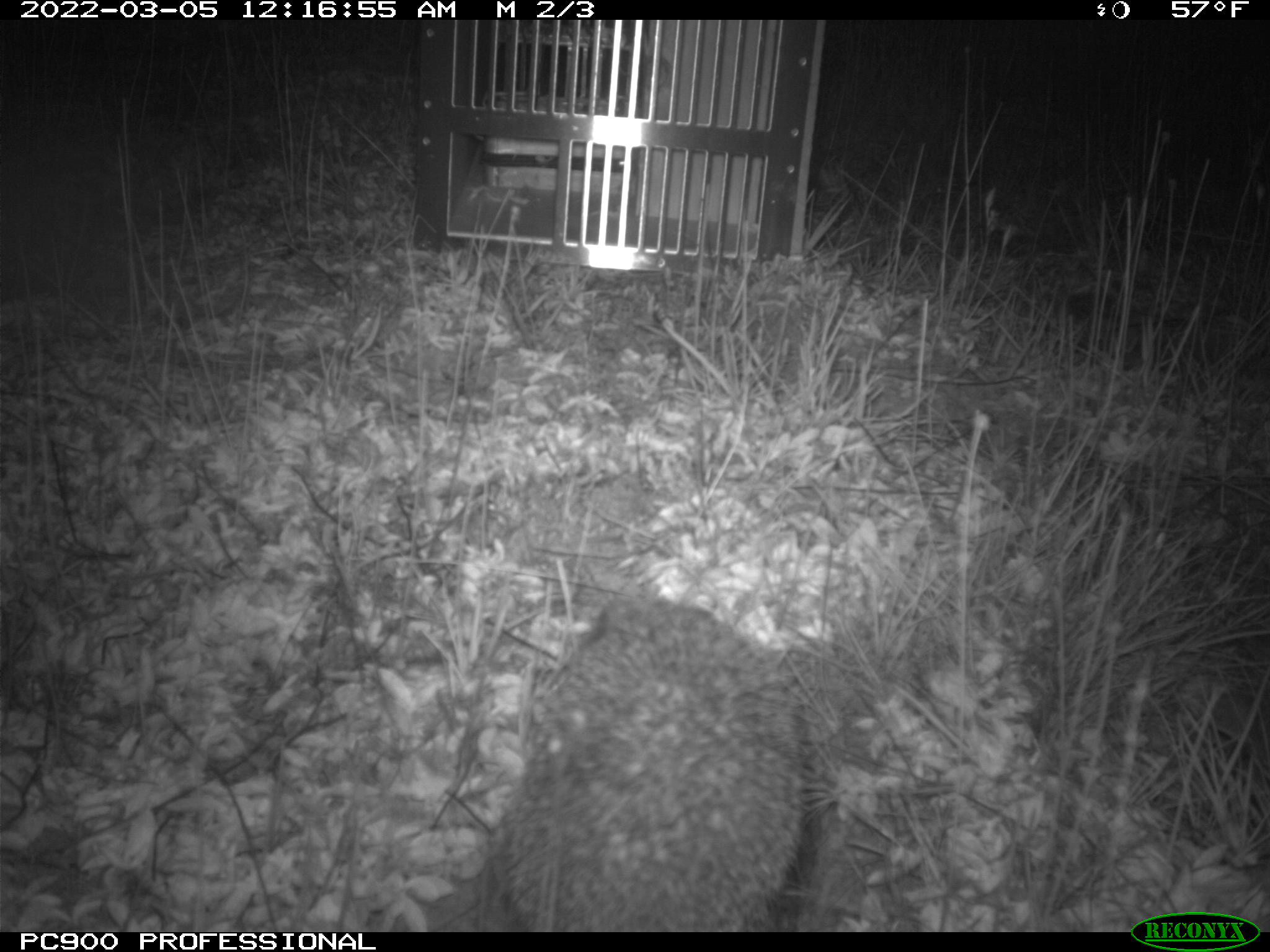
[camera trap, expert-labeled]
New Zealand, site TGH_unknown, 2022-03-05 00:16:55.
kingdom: Animalia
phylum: Chordata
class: Mammalia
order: Eulipotyphla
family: Erinaceidae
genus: Erinaceus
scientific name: Erinaceus europaeus europaeus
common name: european hedgehog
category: hedgehog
Hedgehog (european hedgehog) (Erinaceus europaeus europaeus).